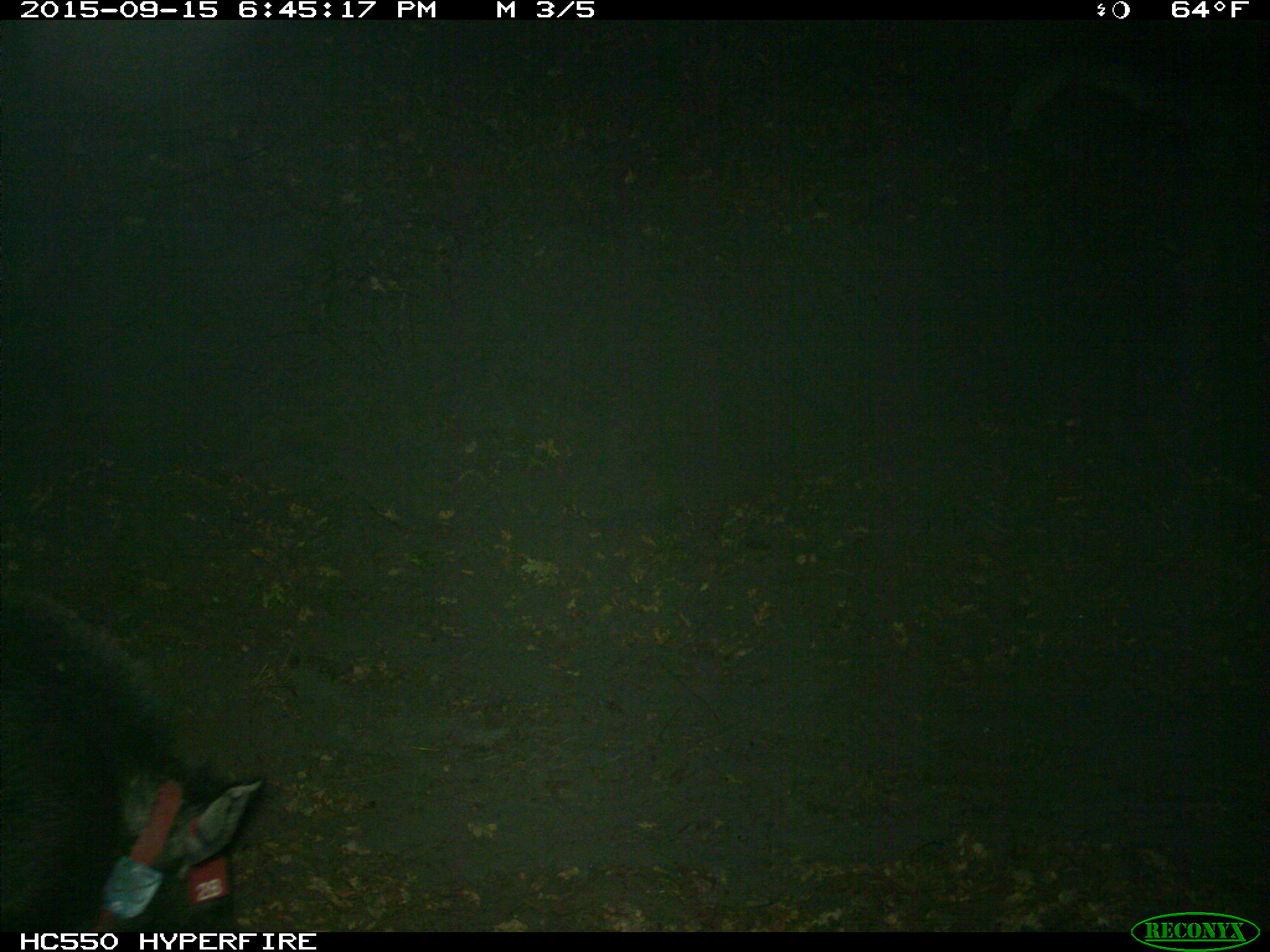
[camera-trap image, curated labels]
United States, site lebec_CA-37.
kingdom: Animalia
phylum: Chordata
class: Mammalia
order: Artiodactyla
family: Suidae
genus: Sus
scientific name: Sus scrofa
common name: wild boar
Sus scrofa (wild boar).